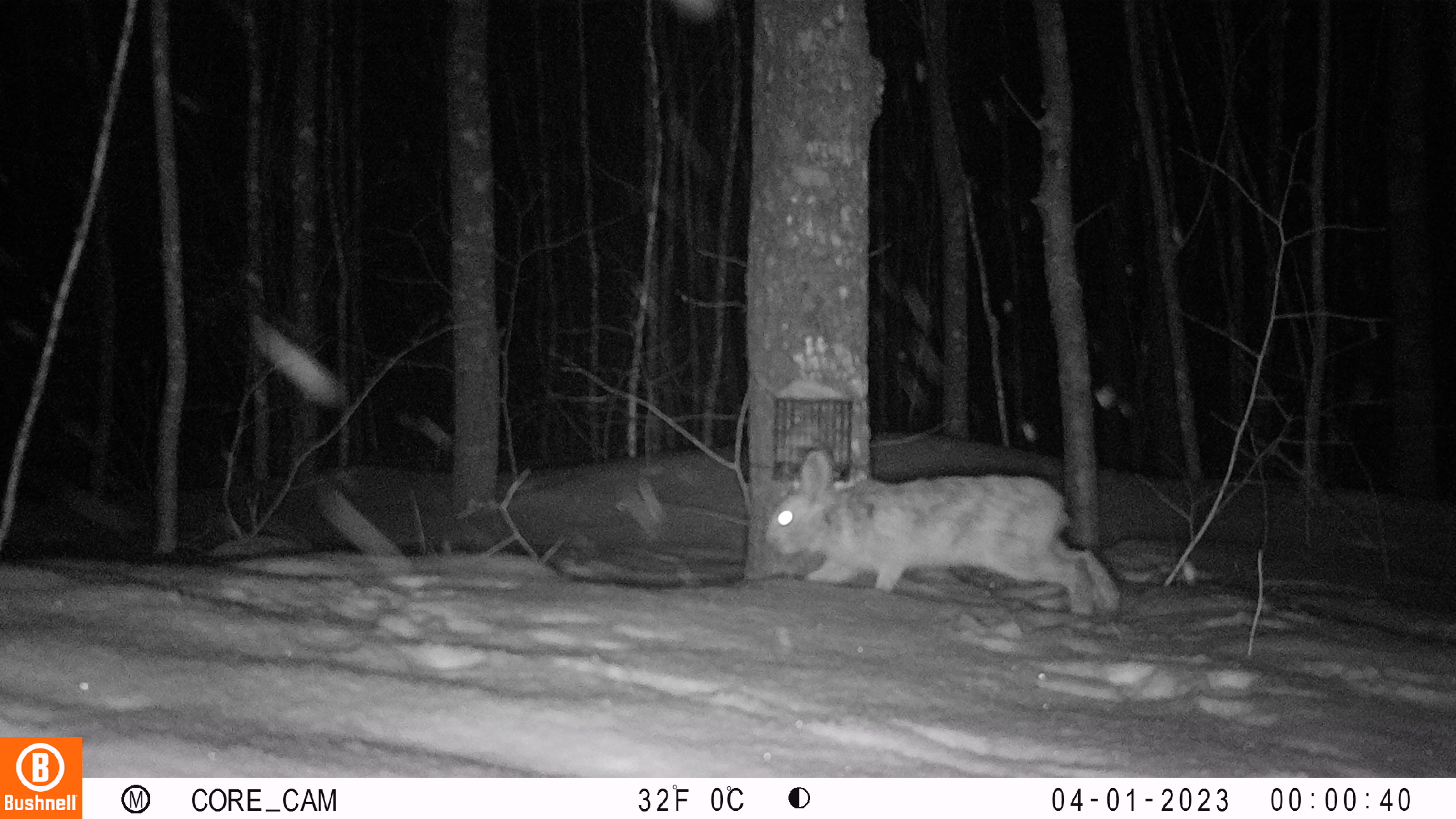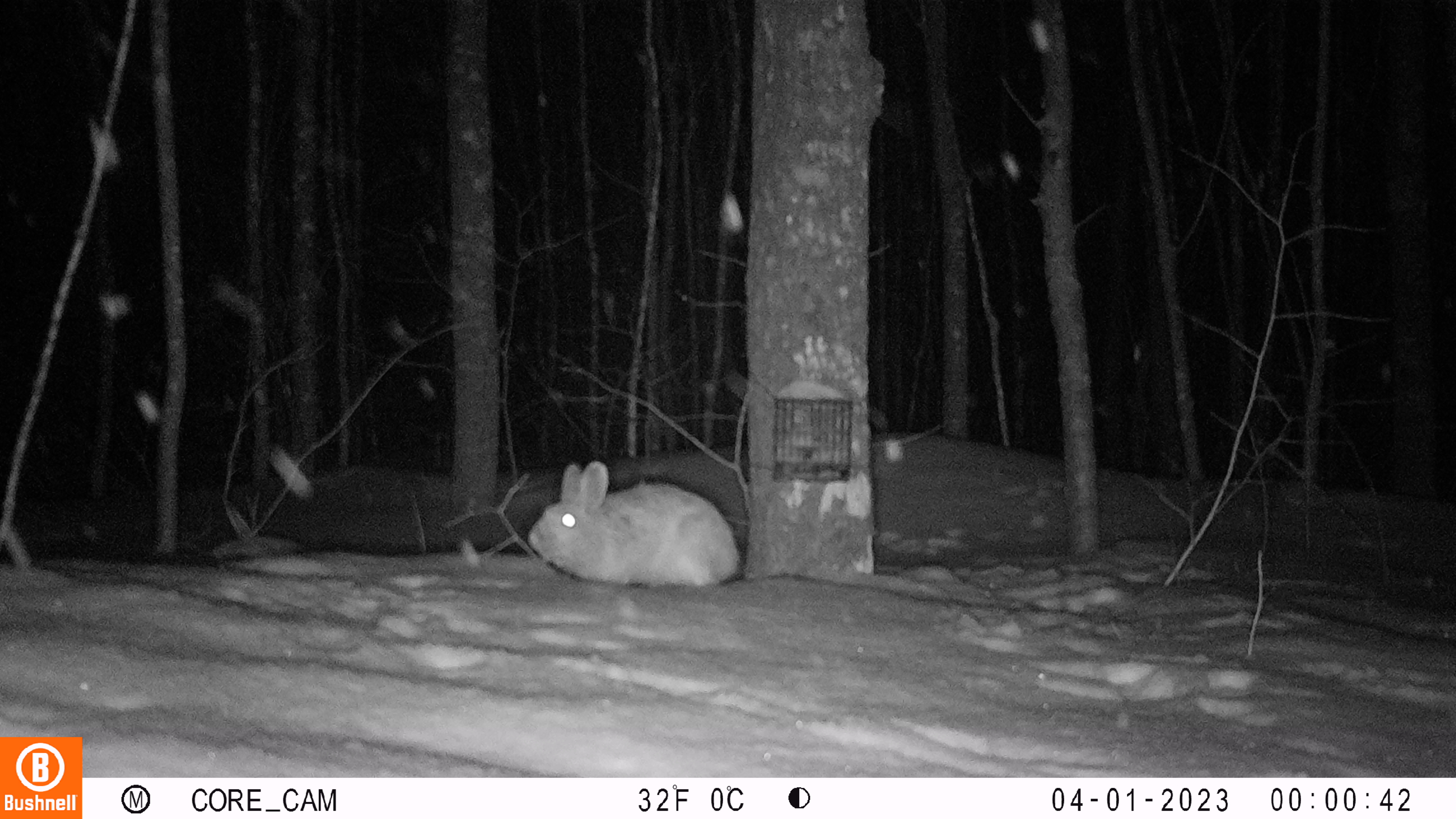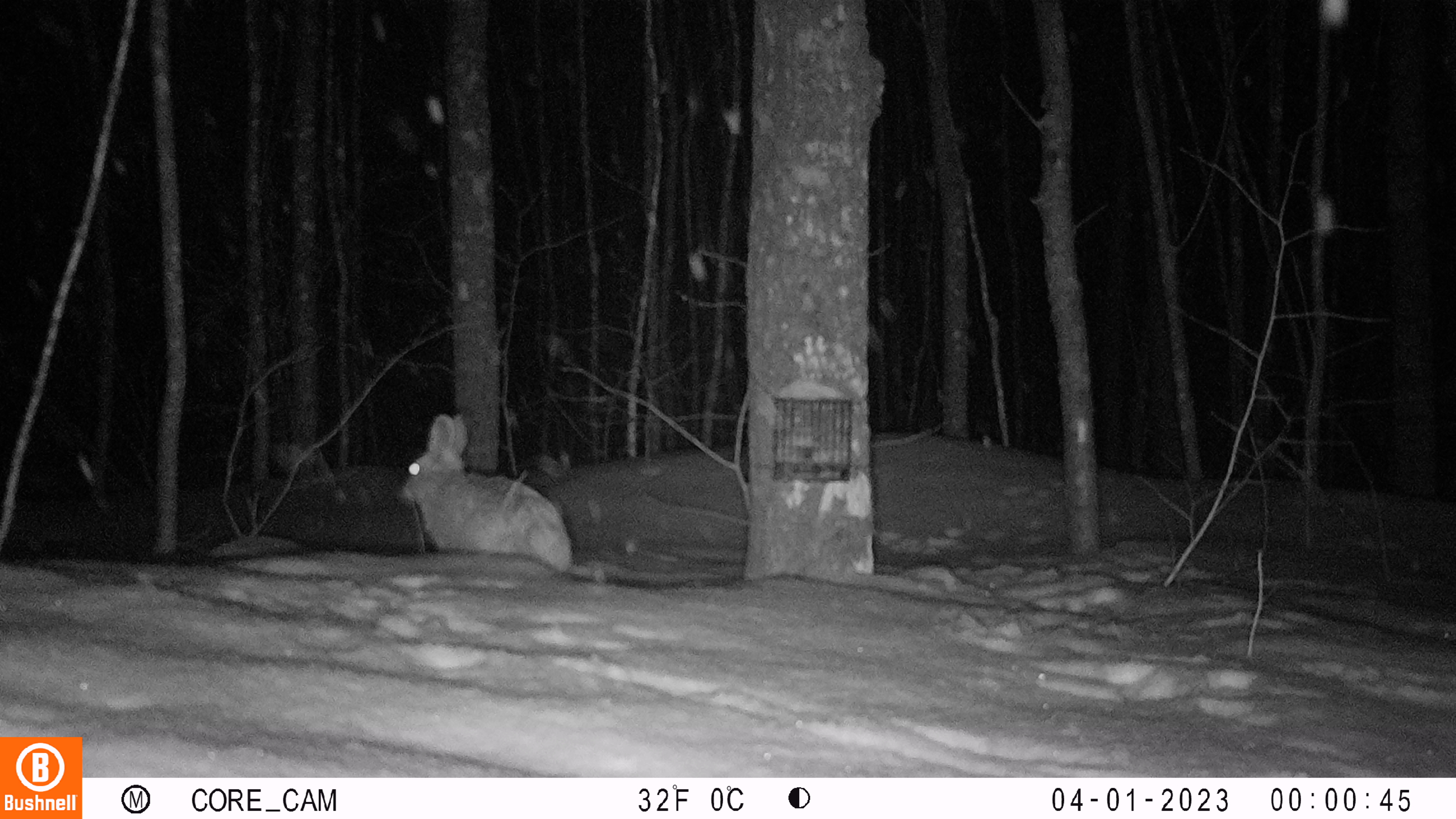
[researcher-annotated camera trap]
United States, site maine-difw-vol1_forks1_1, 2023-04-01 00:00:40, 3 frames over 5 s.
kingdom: Animalia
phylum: Chordata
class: Mammalia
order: Lagomorpha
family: Leporidae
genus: Lepus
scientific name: Lepus americanus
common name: snowshoe hare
Snowshoe hare (Lepus americanus).